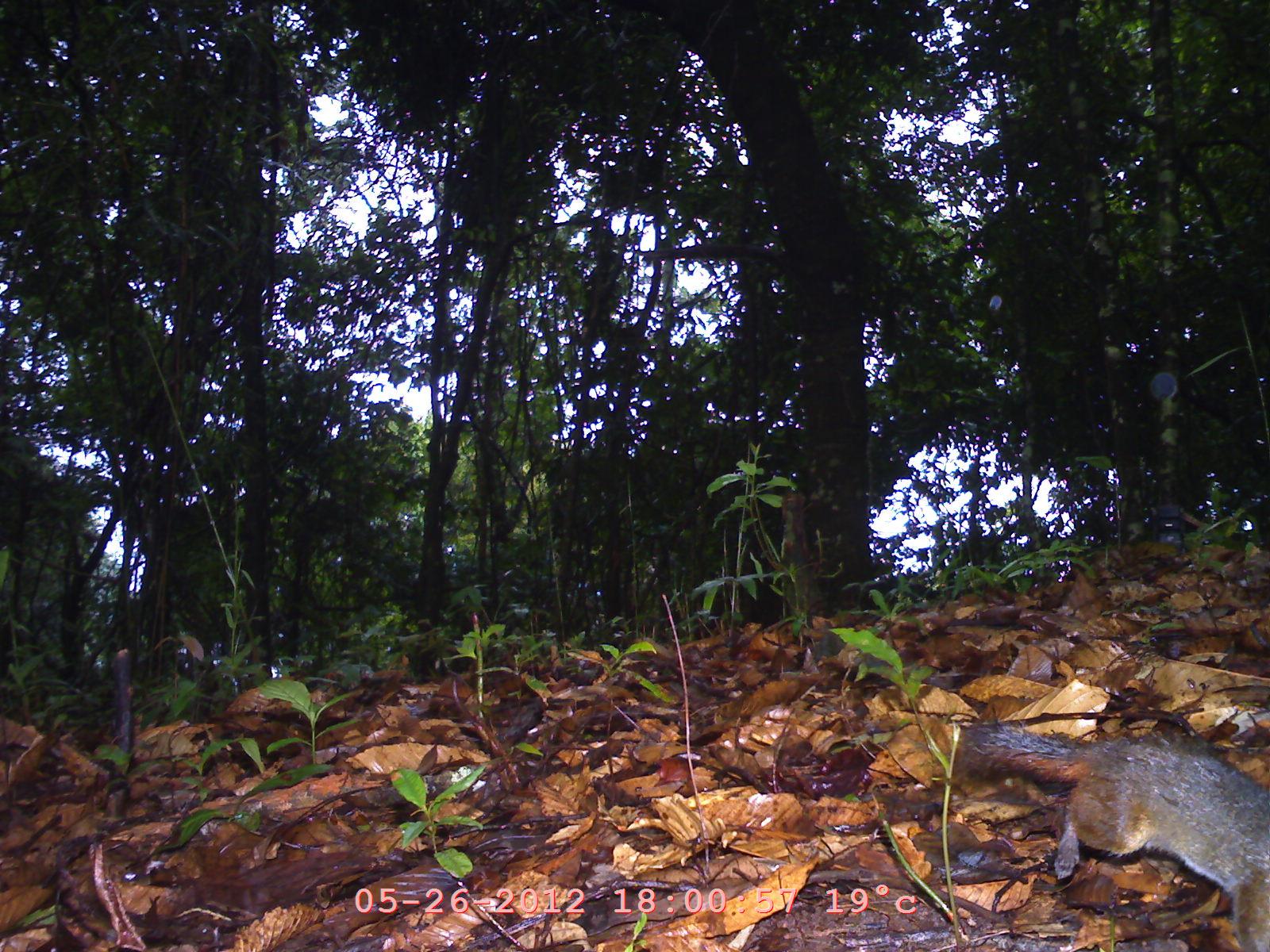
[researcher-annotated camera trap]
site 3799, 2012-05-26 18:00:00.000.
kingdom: Animalia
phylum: Chordata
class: Mammalia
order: Rodentia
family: Sciuridae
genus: Dremomys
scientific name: Dremomys rufigenis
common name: asian red-cheeked squirrel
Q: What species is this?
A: Dremomys rufigenis (asian red-cheeked squirrel).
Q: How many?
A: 1.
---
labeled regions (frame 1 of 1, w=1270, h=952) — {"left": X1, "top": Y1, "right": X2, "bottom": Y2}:
dremomys rufigenis: {"left": 951, "top": 715, "right": 1270, "bottom": 952}